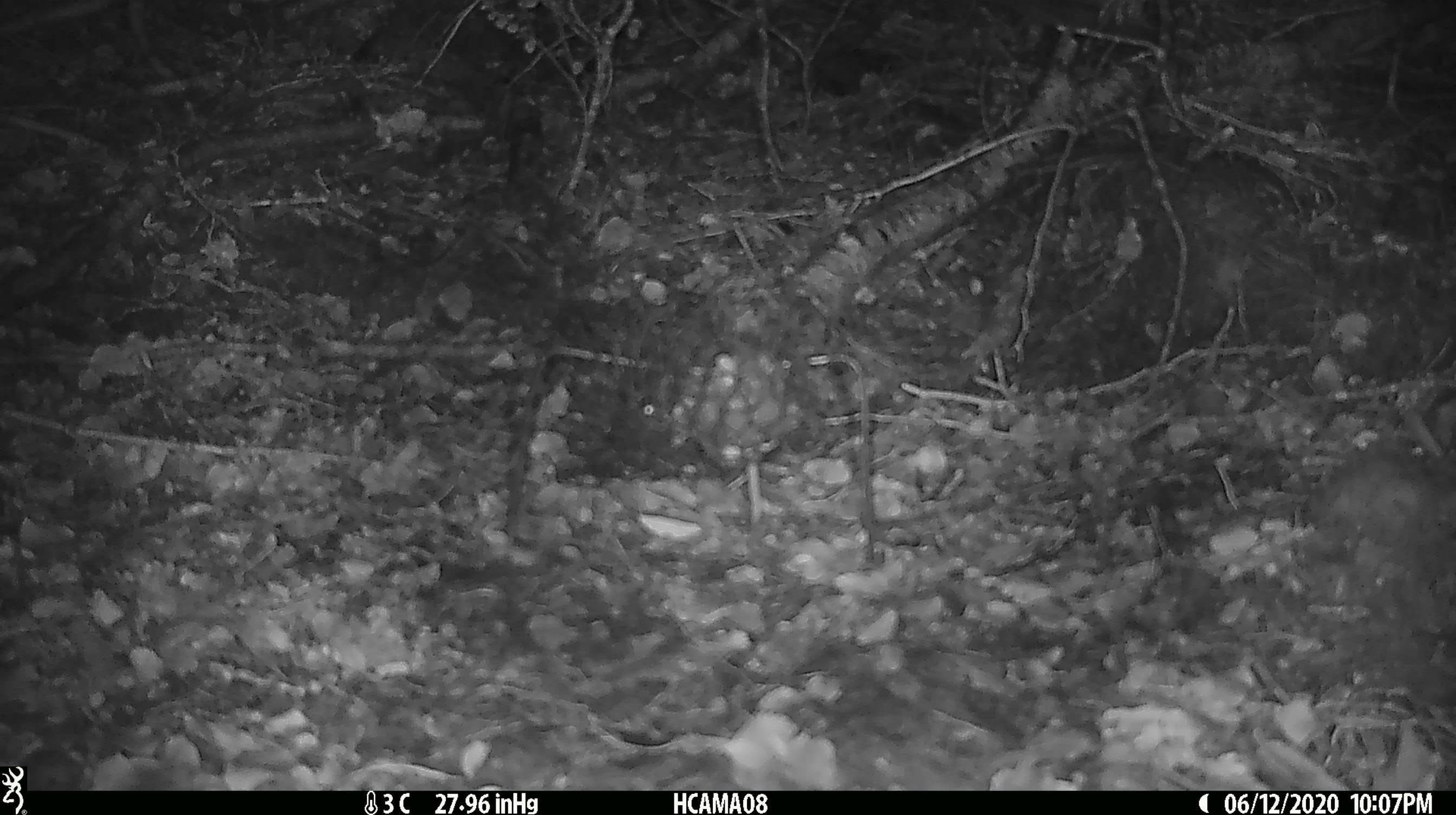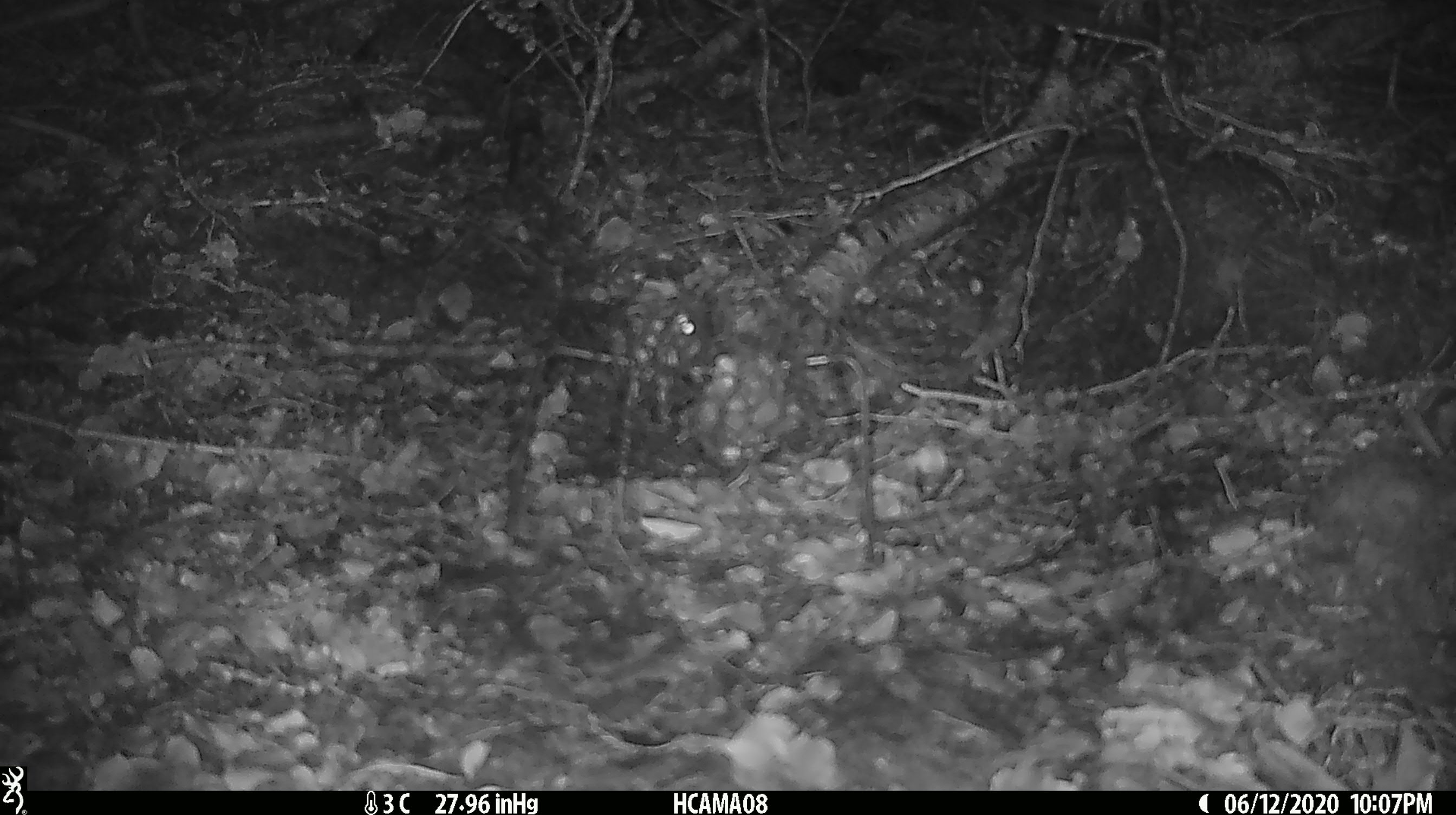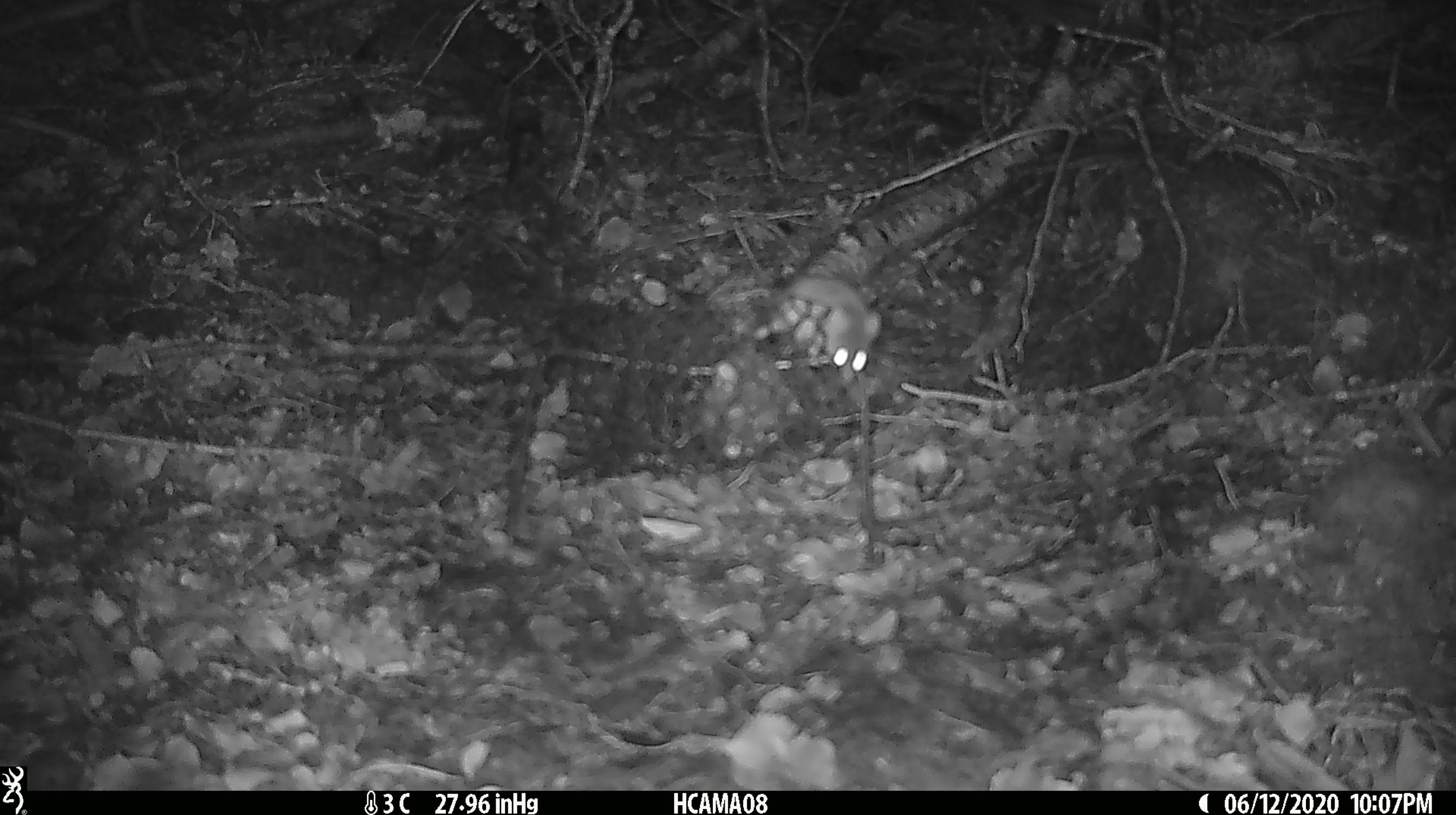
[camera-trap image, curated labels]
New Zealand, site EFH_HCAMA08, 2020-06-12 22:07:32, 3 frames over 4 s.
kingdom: Animalia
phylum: Chordata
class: Mammalia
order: Rodentia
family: Muridae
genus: Mus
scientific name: Mus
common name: mouse